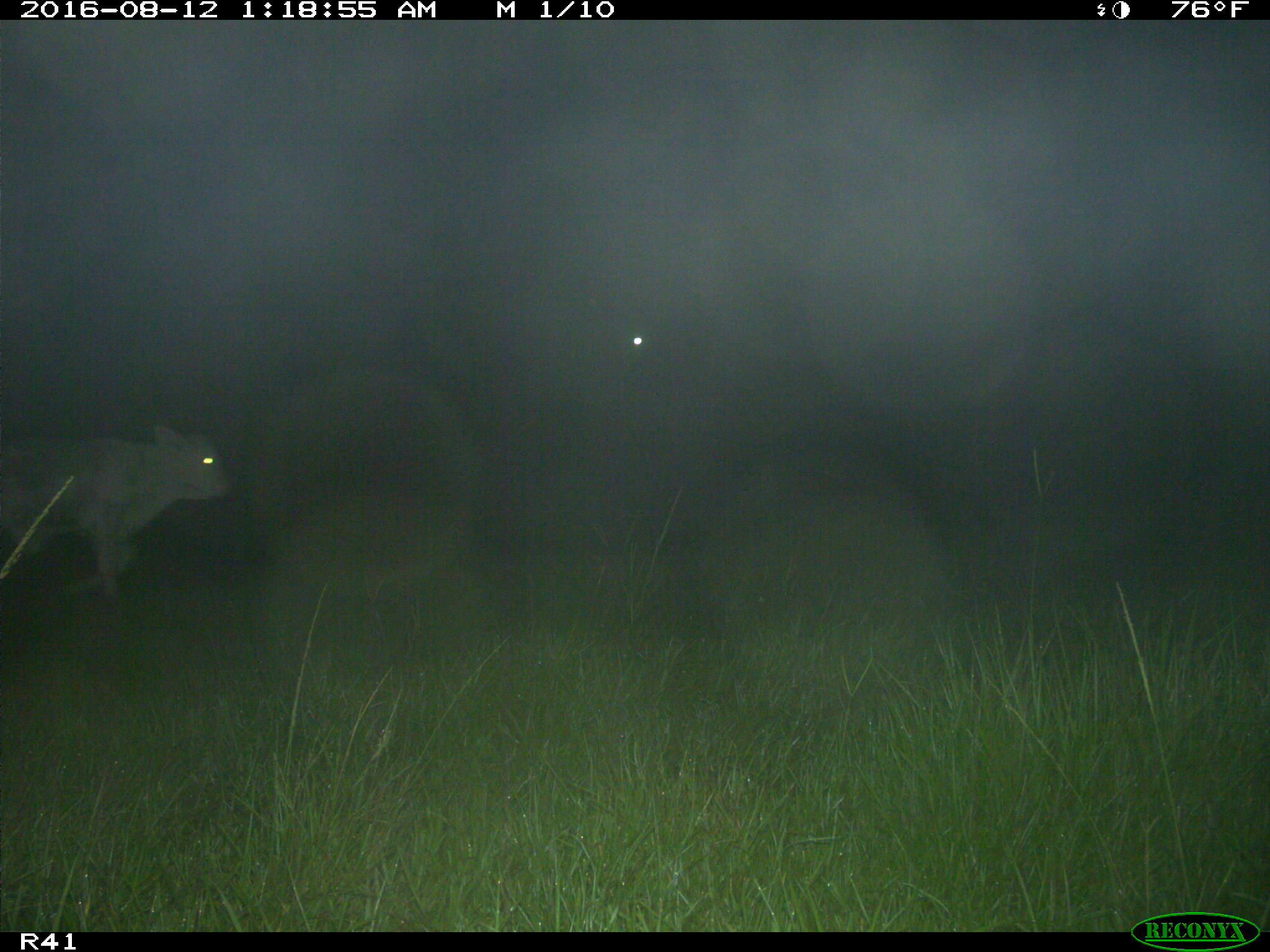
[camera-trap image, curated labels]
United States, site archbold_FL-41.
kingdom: Animalia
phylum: Chordata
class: Mammalia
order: Artiodactyla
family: Bovidae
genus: Bos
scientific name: Bos taurus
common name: domestic cow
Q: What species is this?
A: Bos taurus (domestic cow).